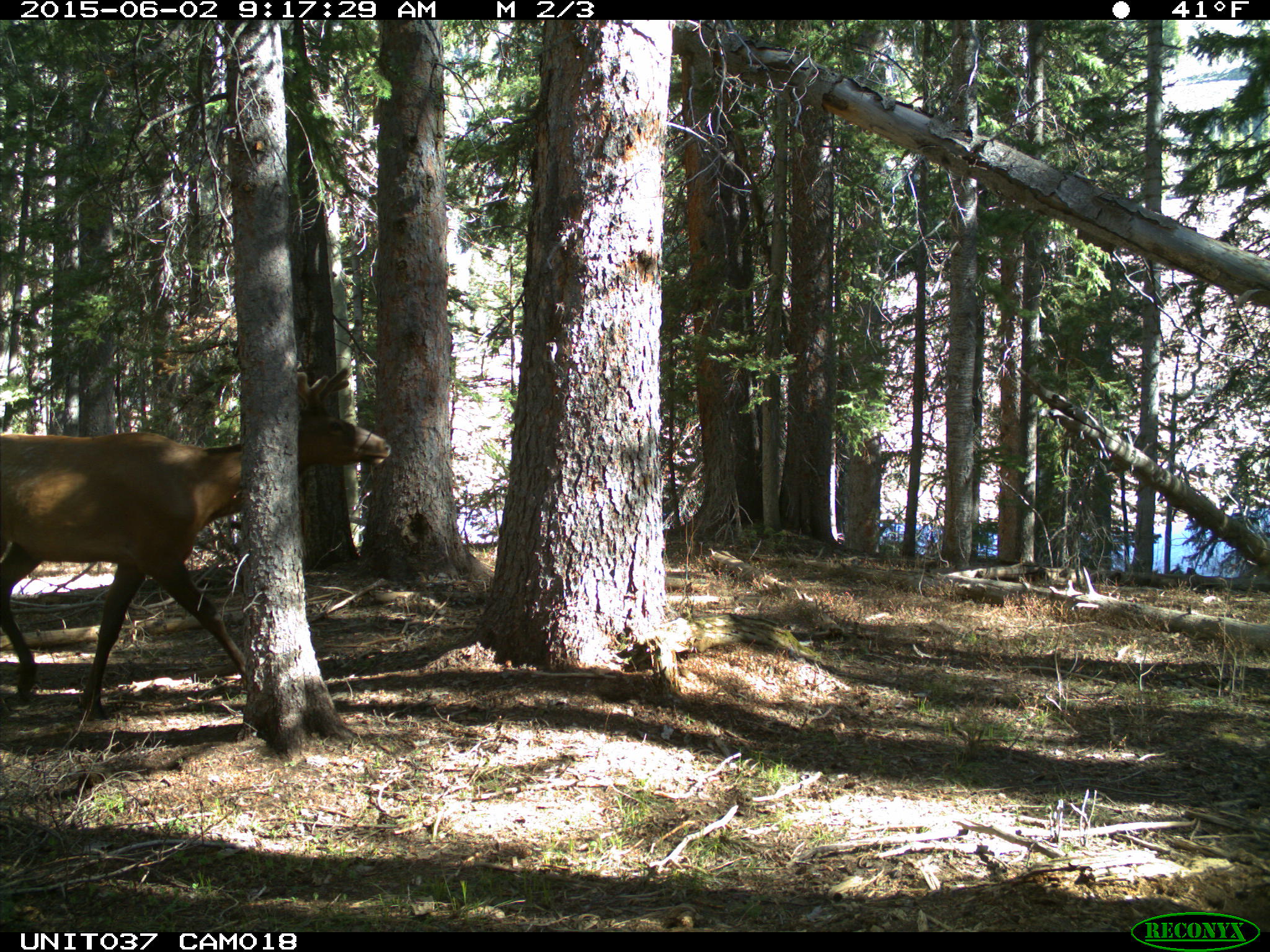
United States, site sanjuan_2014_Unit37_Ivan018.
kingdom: Animalia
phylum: Chordata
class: Mammalia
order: Artiodactyla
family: Cervidae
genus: Cervus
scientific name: Cervus elaphus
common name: red deer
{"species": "Cervus elaphus (red deer)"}